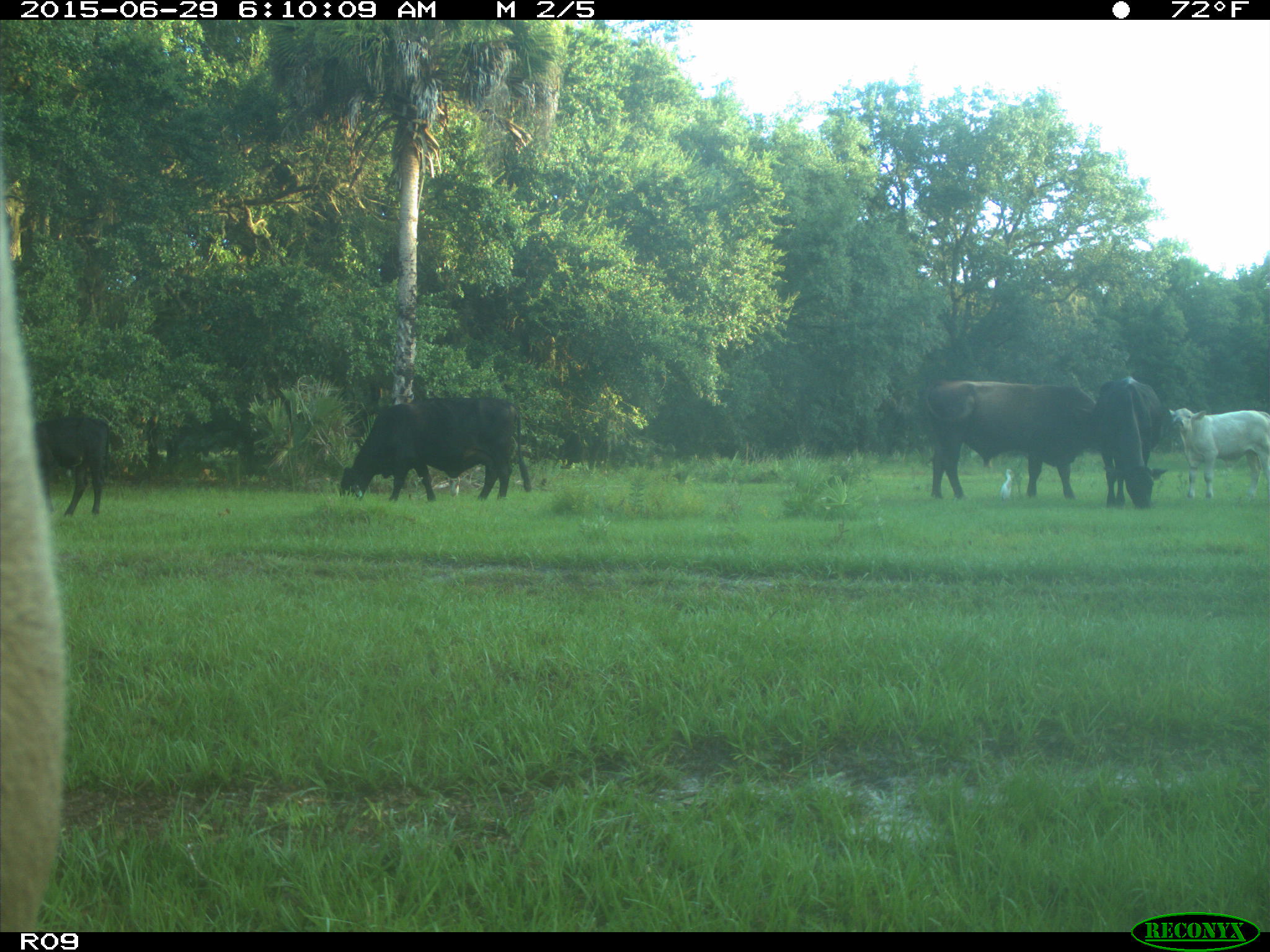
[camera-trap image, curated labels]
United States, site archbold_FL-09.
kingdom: Animalia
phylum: Chordata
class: Mammalia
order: Artiodactyla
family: Bovidae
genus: Bos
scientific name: Bos taurus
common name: domestic cow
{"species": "Bos taurus (domestic cow)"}